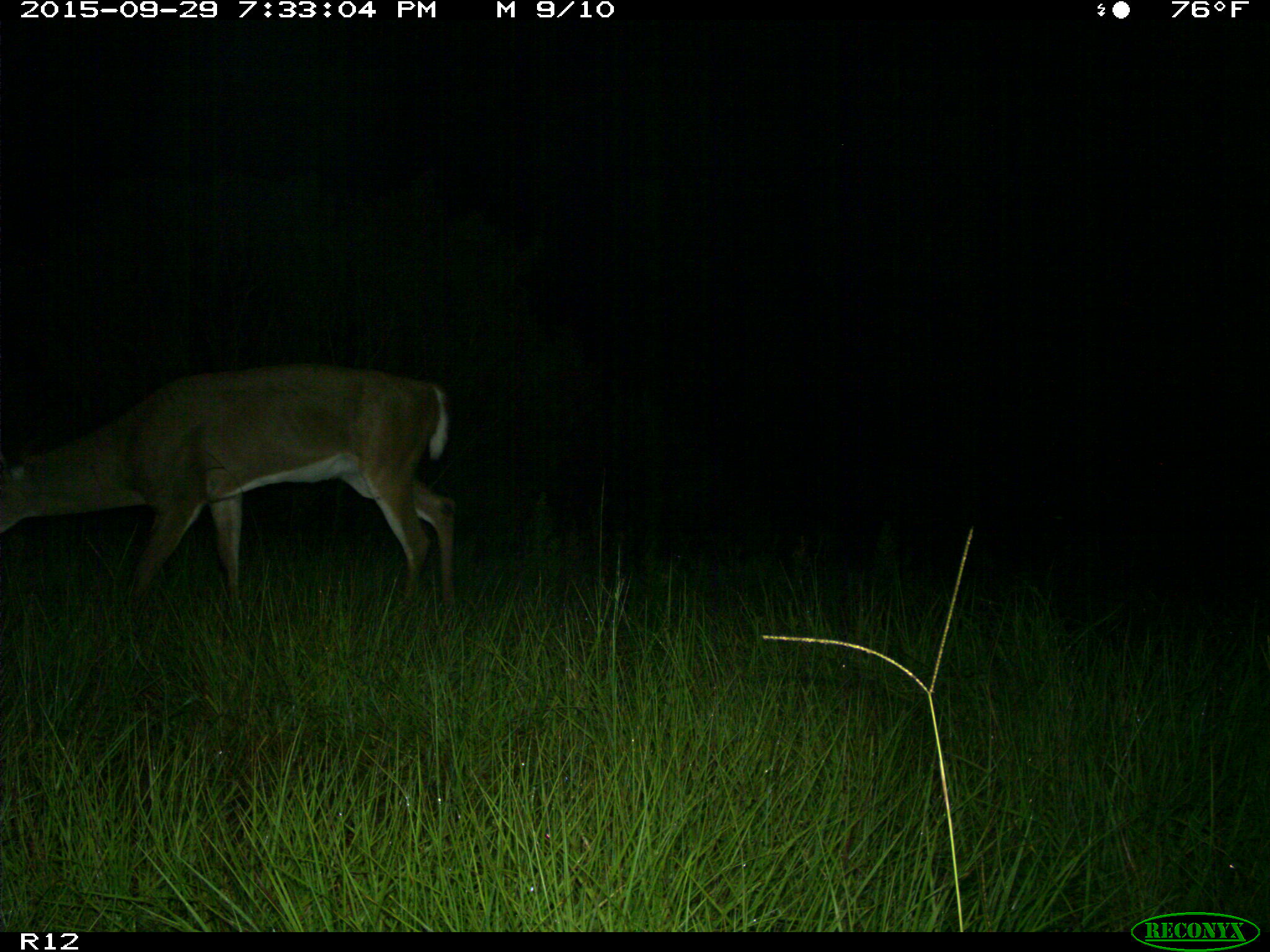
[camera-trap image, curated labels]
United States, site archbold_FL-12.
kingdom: Animalia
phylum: Chordata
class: Mammalia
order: Artiodactyla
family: Cervidae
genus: Odocoileus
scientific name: Odocoileus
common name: deer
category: unidentified deer